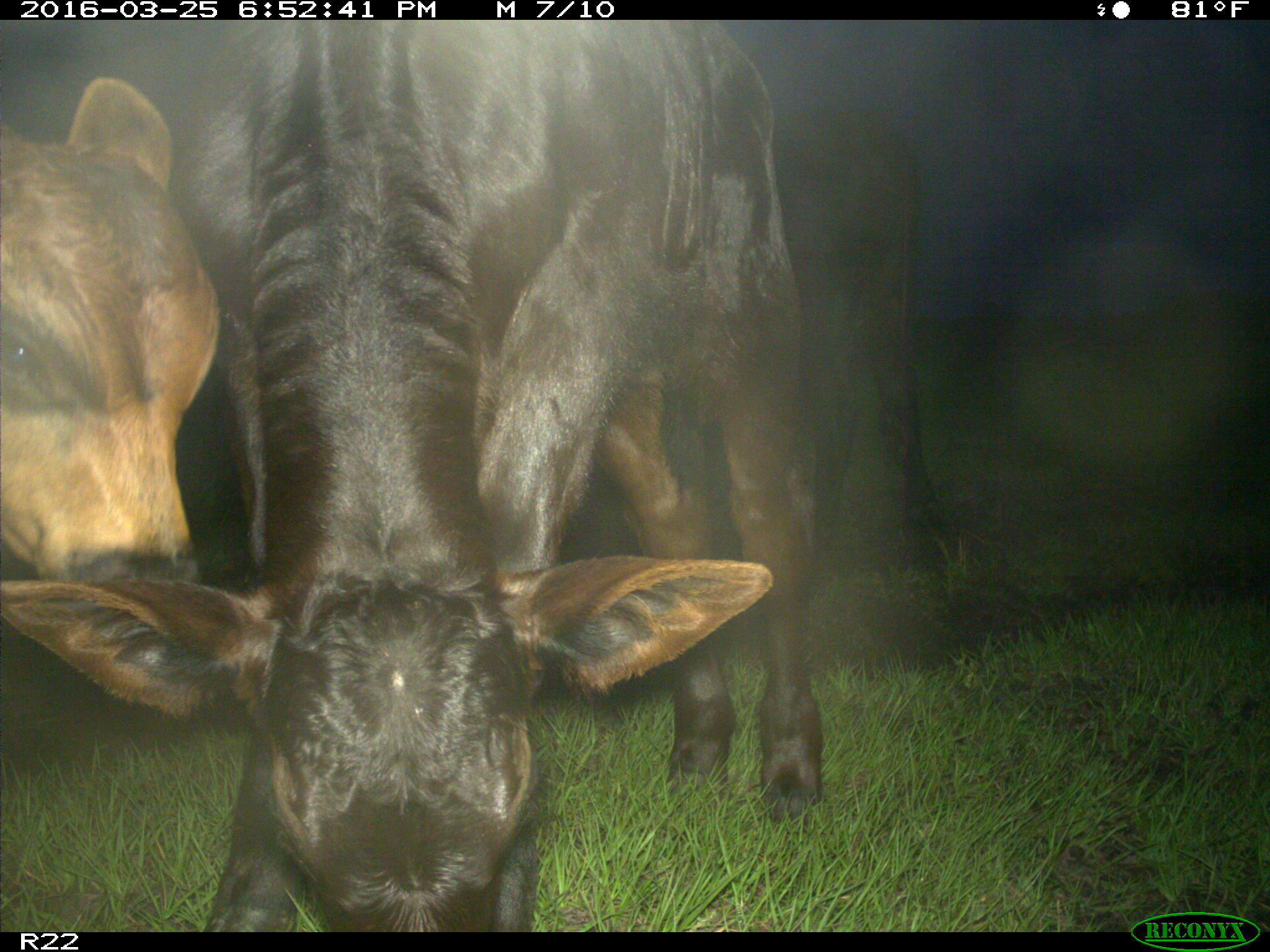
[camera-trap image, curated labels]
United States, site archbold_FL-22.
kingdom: Animalia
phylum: Chordata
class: Mammalia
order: Artiodactyla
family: Bovidae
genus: Bos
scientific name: Bos taurus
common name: domestic cow